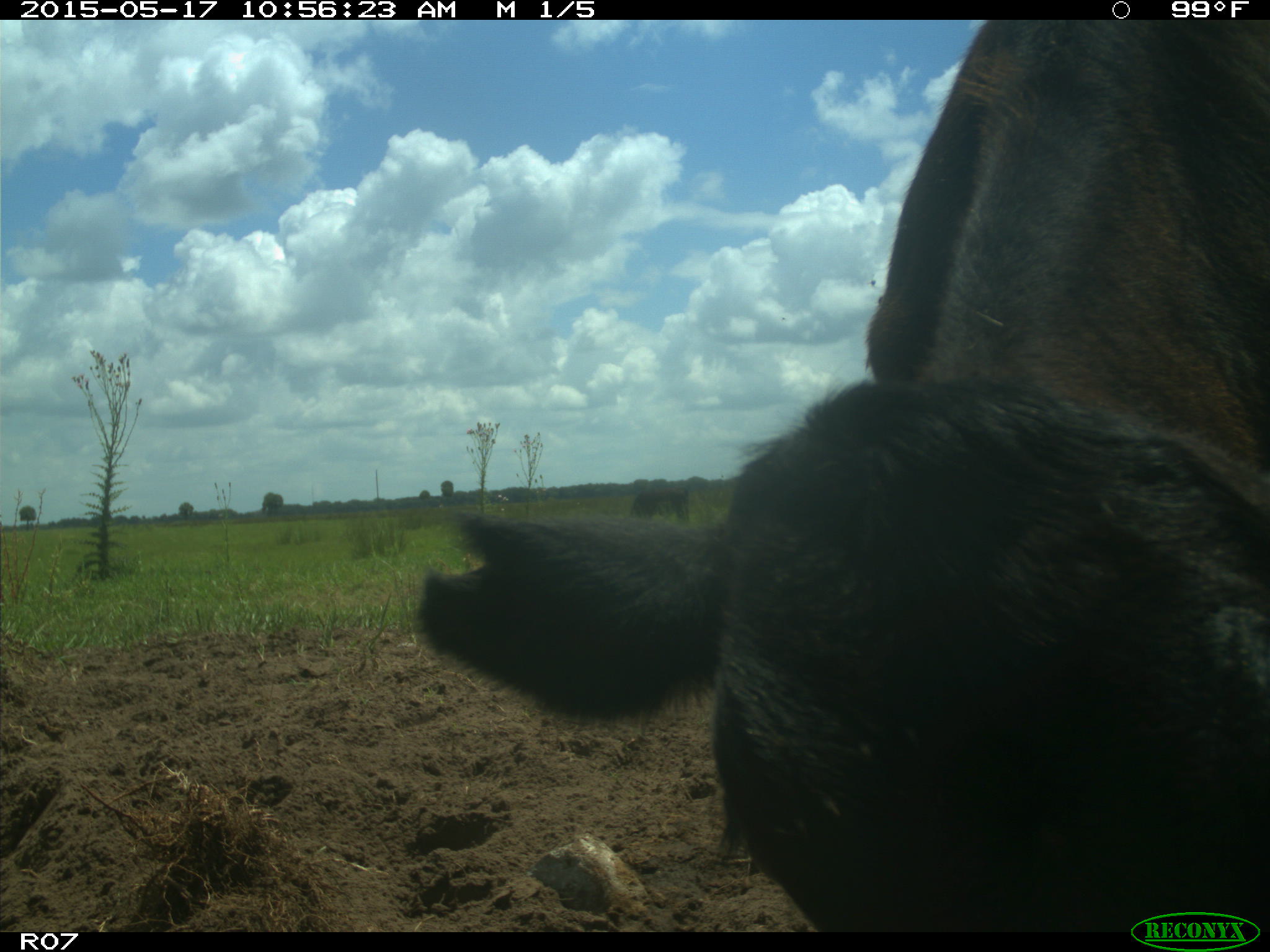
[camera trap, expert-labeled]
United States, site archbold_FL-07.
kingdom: Animalia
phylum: Chordata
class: Mammalia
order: Artiodactyla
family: Bovidae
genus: Bos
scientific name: Bos taurus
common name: domestic cow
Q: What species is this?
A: Bos taurus (domestic cow).